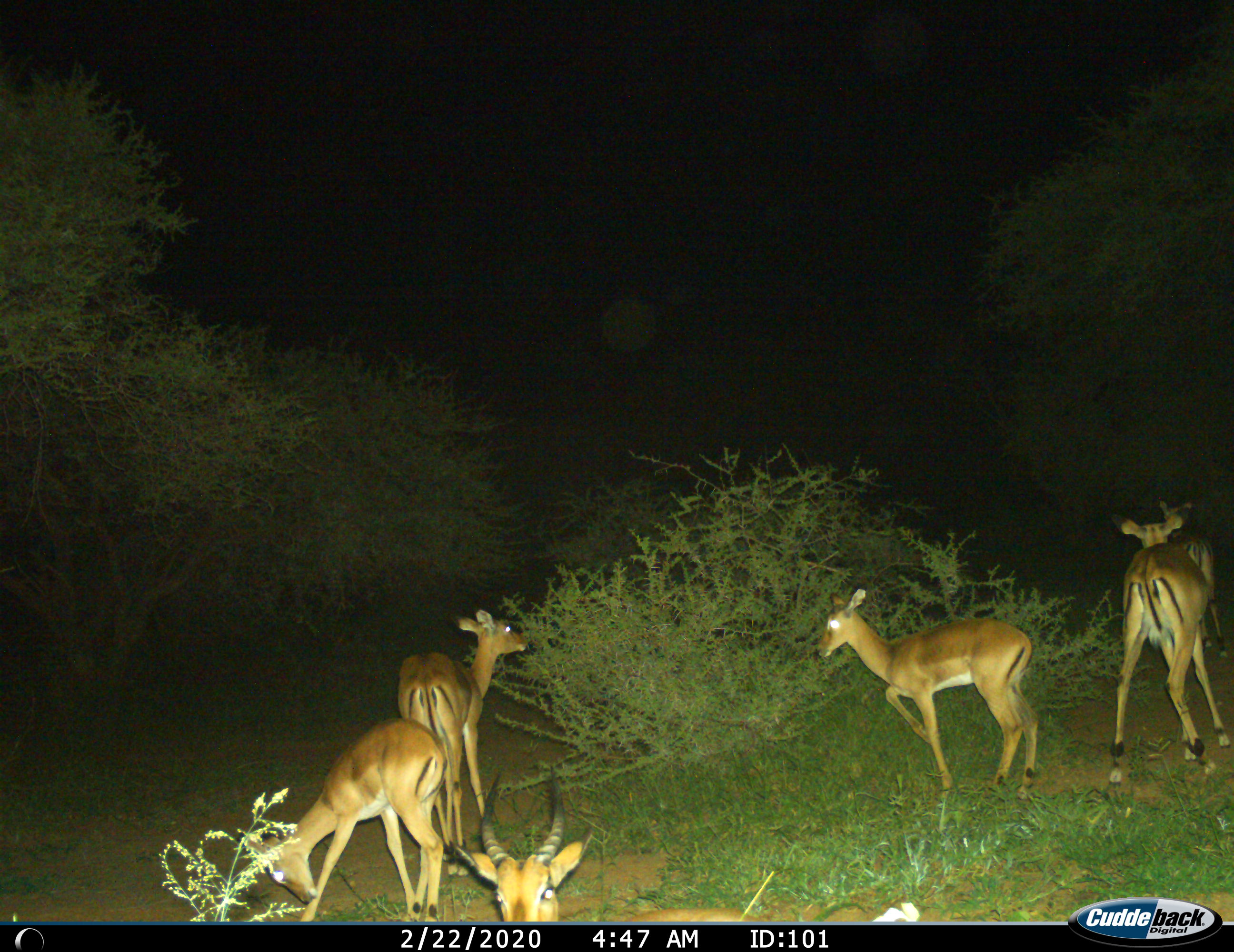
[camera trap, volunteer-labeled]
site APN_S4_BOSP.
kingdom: Animalia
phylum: Chordata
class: Mammalia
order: Artiodactyla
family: Bovidae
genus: Aepyceros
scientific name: Aepyceros melampus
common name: impala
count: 6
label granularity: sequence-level